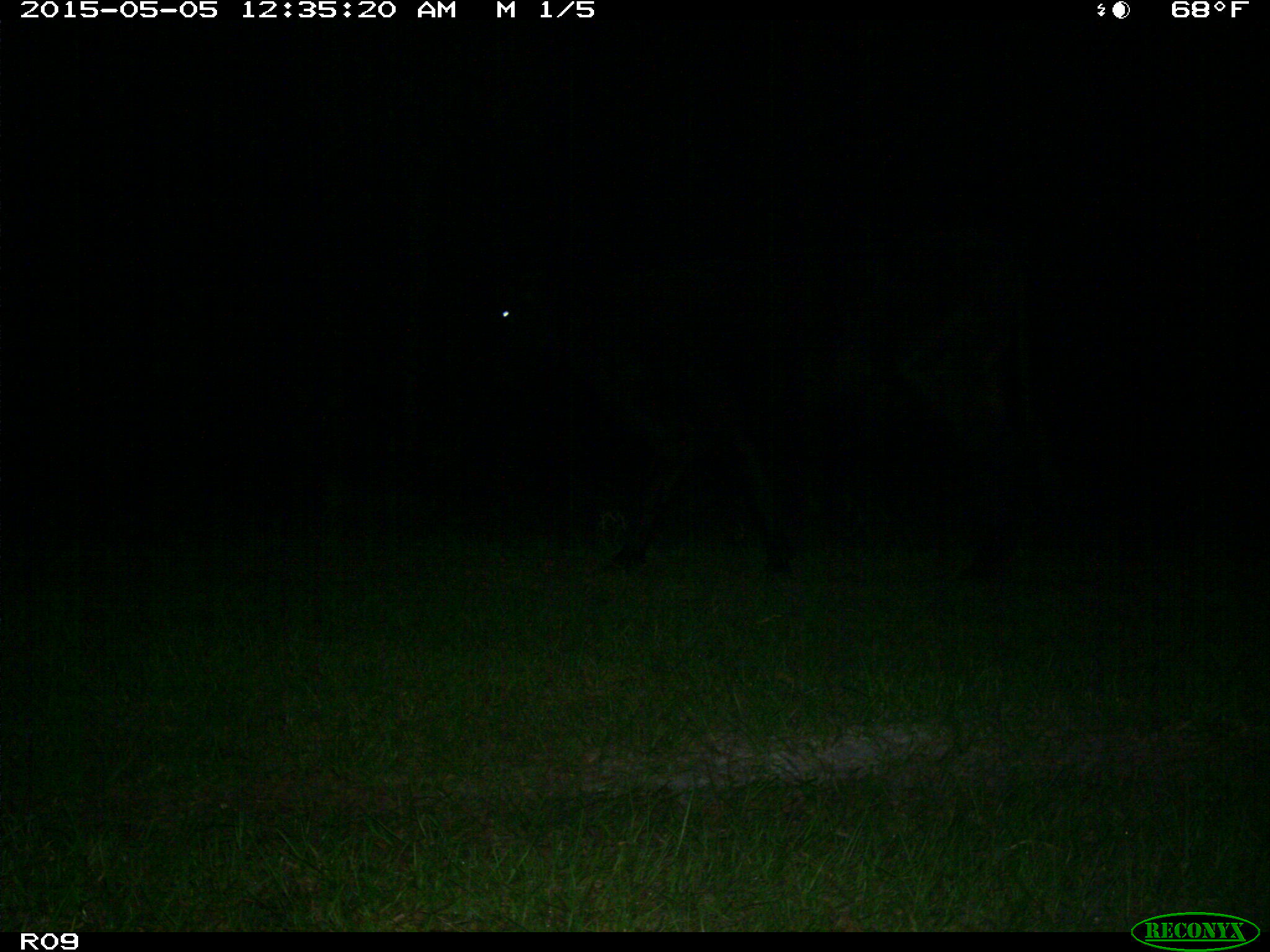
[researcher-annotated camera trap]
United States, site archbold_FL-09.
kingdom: Animalia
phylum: Chordata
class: Mammalia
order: Artiodactyla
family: Bovidae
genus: Bos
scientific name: Bos taurus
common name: domestic cow